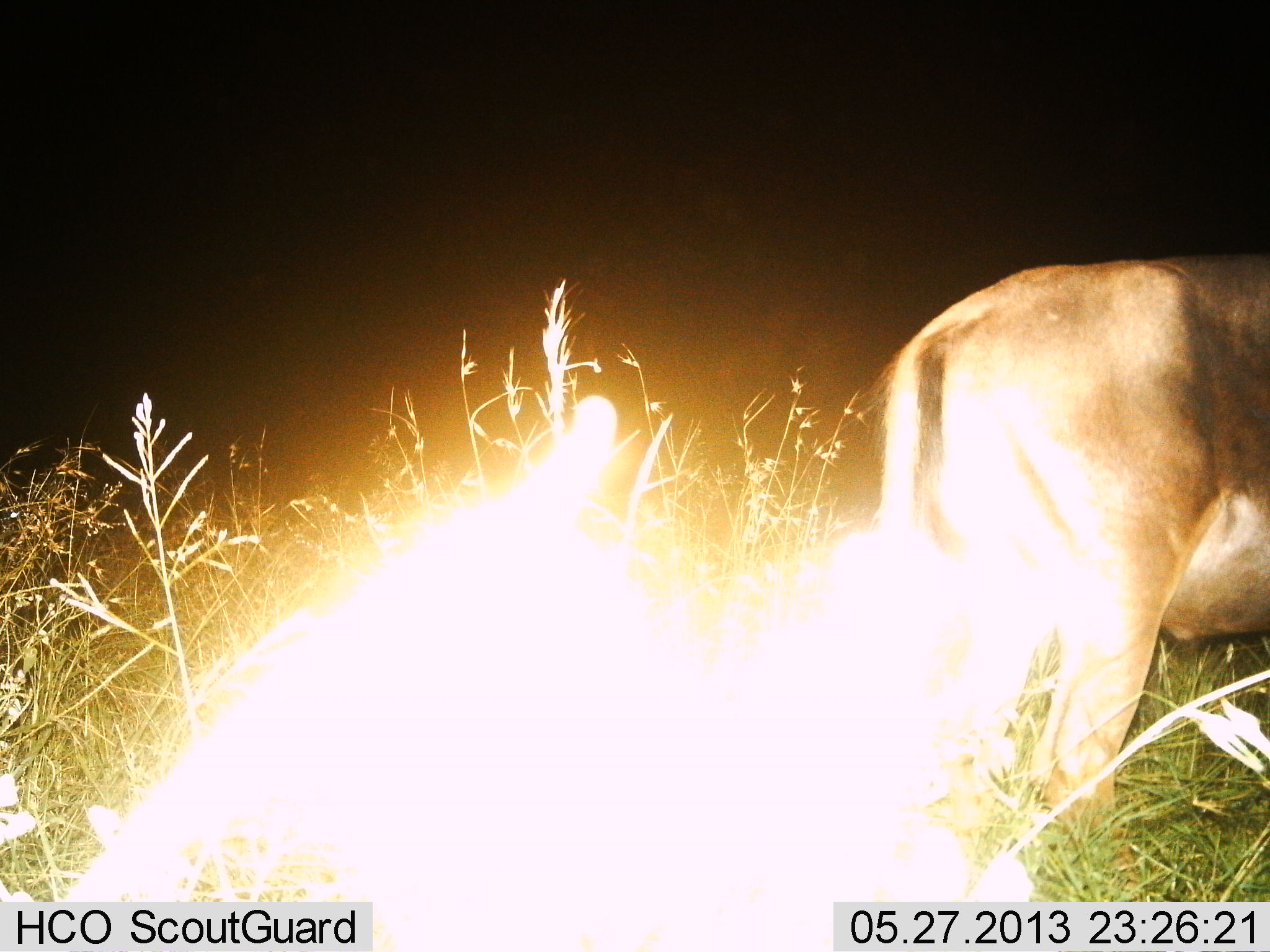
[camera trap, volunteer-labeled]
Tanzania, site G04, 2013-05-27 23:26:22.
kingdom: Animalia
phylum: Chordata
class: Mammalia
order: Artiodactyla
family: Bovidae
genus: Connochaetes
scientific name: Connochaetes taurinus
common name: blue wildebeest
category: wildebeest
Wildebeest (blue wildebeest) (Connochaetes taurinus), count 1. Behavior (volunteer vote fractions): standing 78%, resting 6%, moving 17%, interacting 0%. Young present (vote fraction): 0%. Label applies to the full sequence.